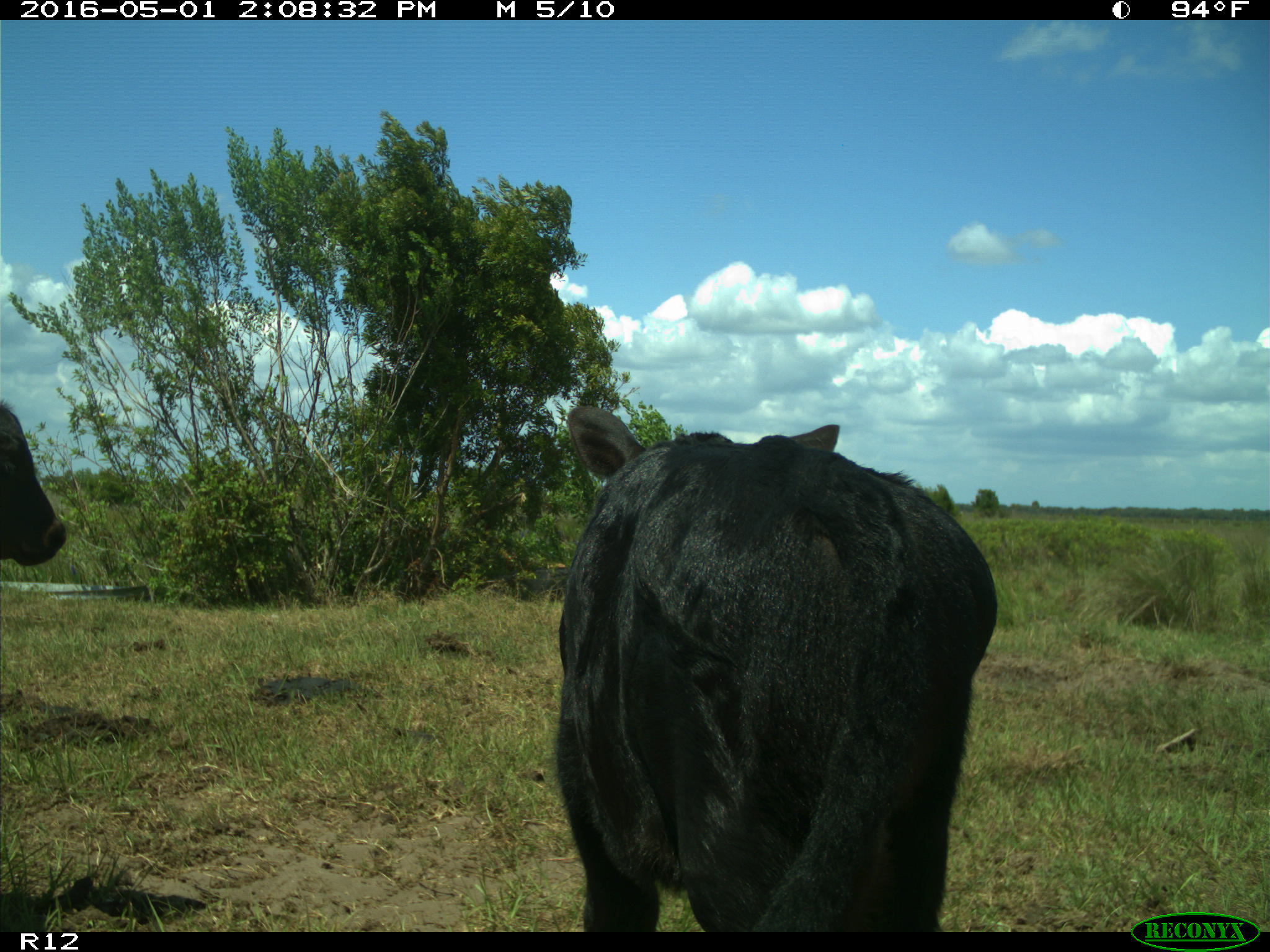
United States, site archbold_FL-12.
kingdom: Animalia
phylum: Chordata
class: Mammalia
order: Artiodactyla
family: Bovidae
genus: Bos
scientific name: Bos taurus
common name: domestic cow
Bos taurus (domestic cow).